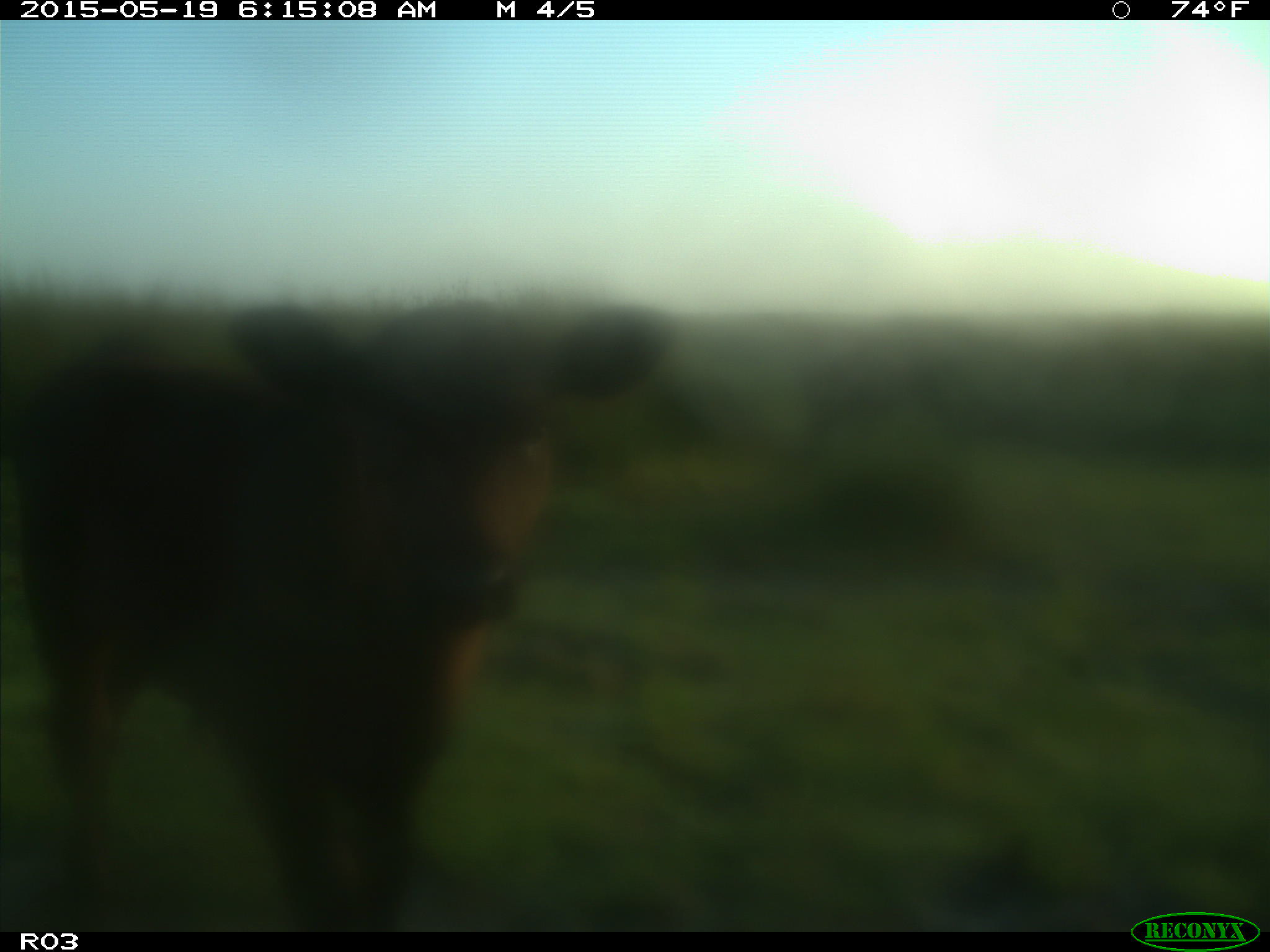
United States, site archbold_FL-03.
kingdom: Animalia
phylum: Chordata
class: Mammalia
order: Artiodactyla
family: Bovidae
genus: Bos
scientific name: Bos taurus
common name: domestic cow